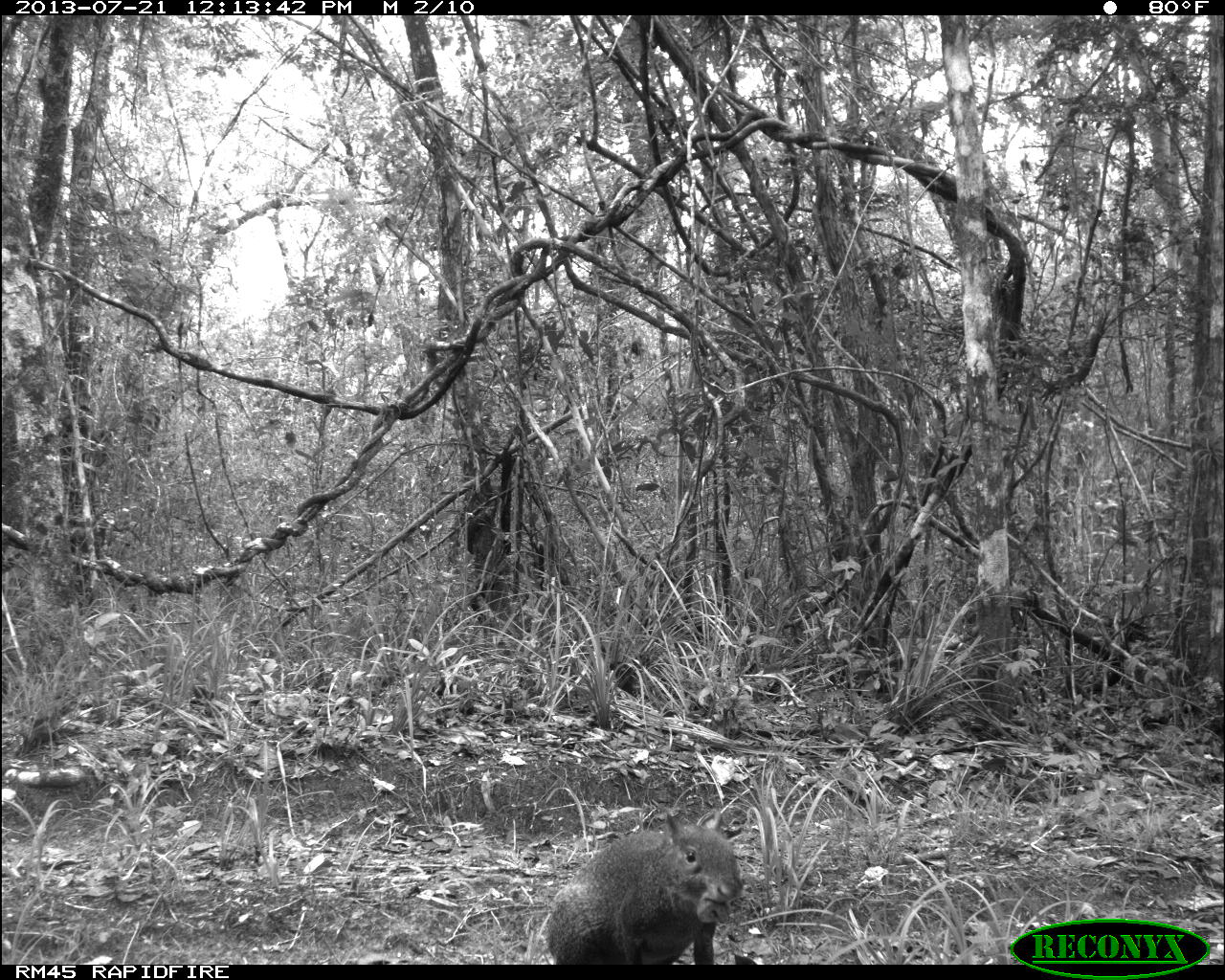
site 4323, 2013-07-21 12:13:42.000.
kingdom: Animalia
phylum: Chordata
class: Mammalia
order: Rodentia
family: Dasyproctidae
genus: Dasyprocta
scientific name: Dasyprocta punctata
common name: central american agouti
Dasyprocta punctata (central american agouti), count 1.